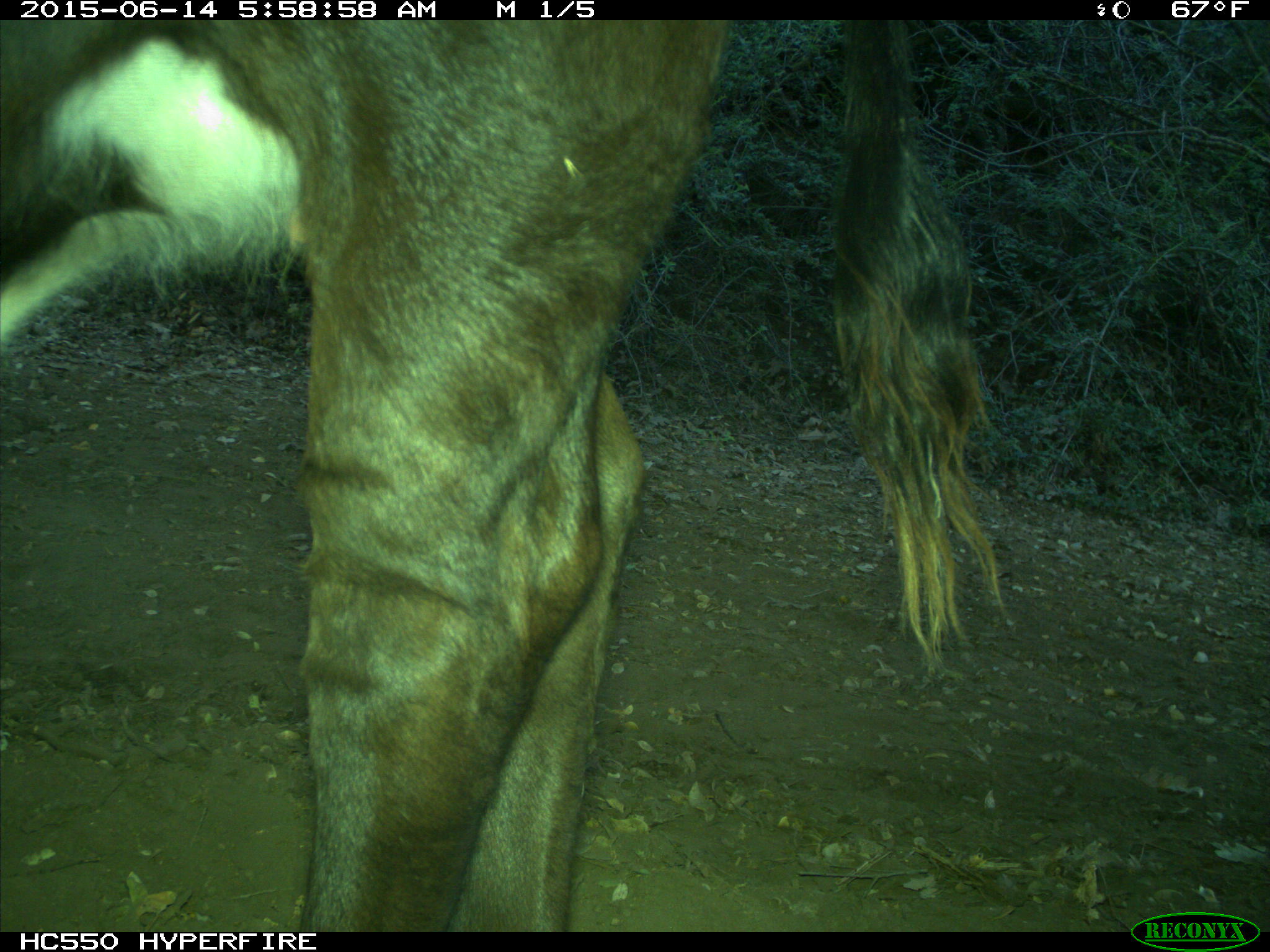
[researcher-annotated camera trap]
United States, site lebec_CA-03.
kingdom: Animalia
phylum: Chordata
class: Mammalia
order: Artiodactyla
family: Bovidae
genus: Bos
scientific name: Bos taurus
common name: domestic cow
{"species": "Bos taurus (domestic cow)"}